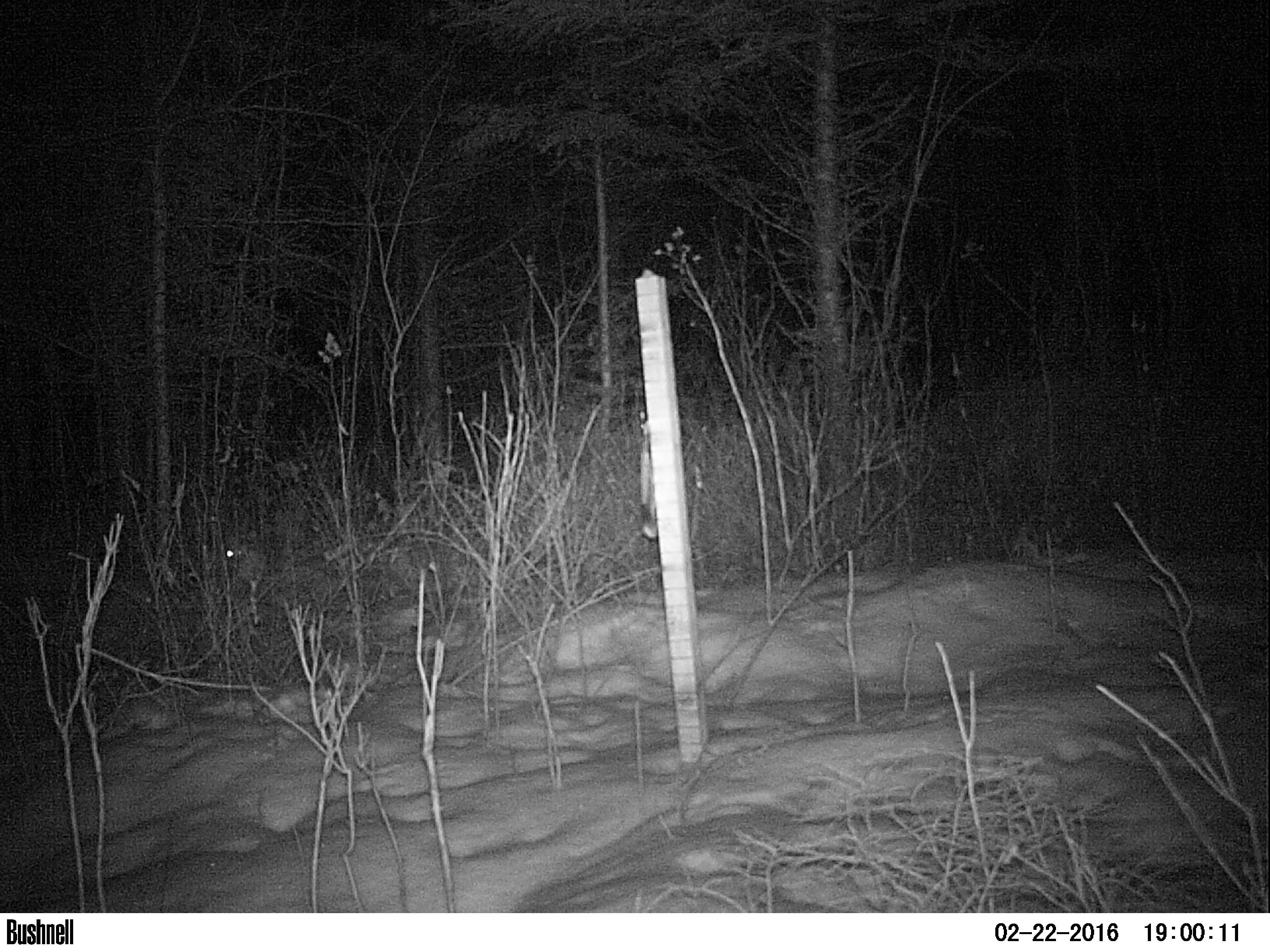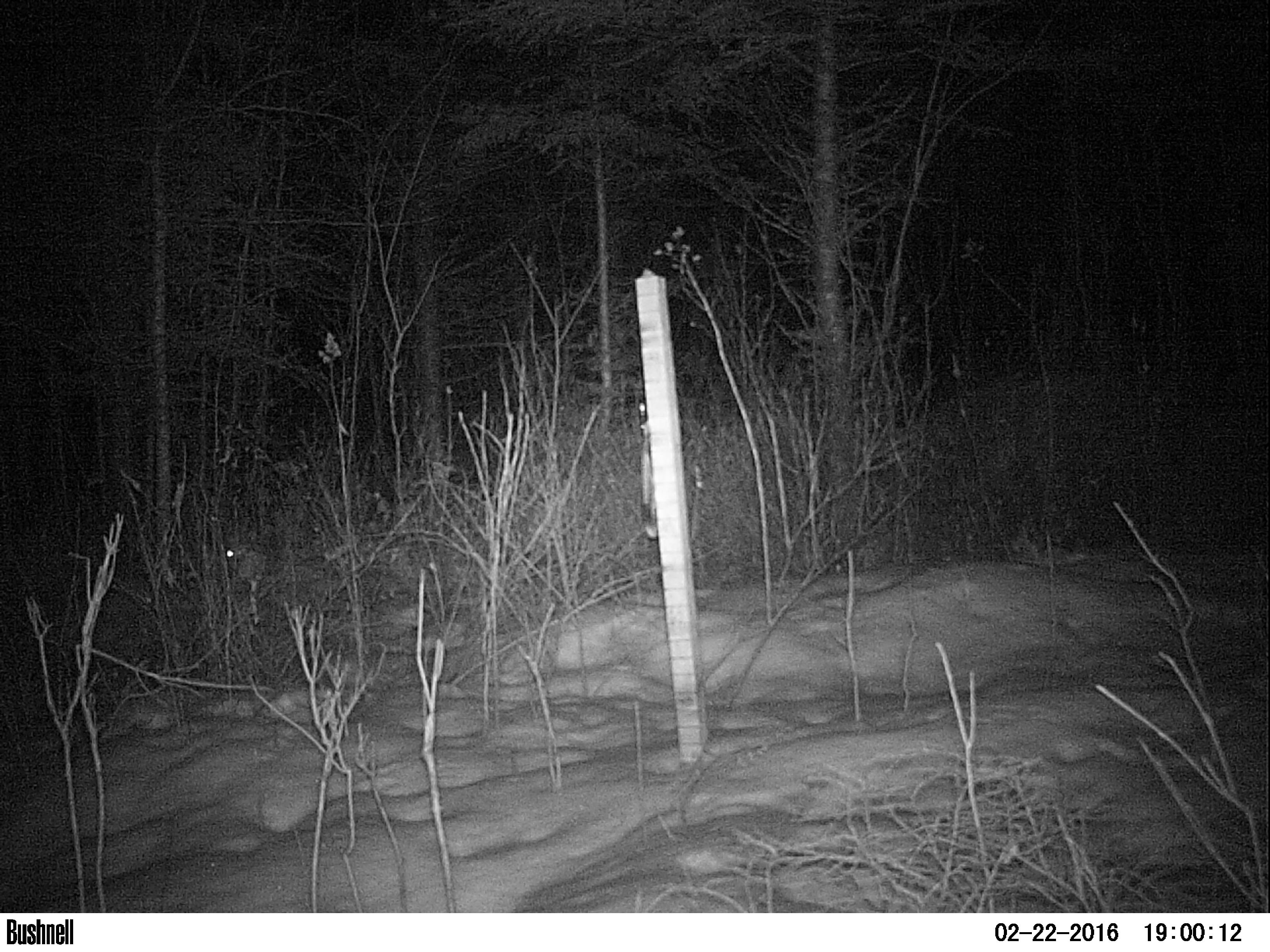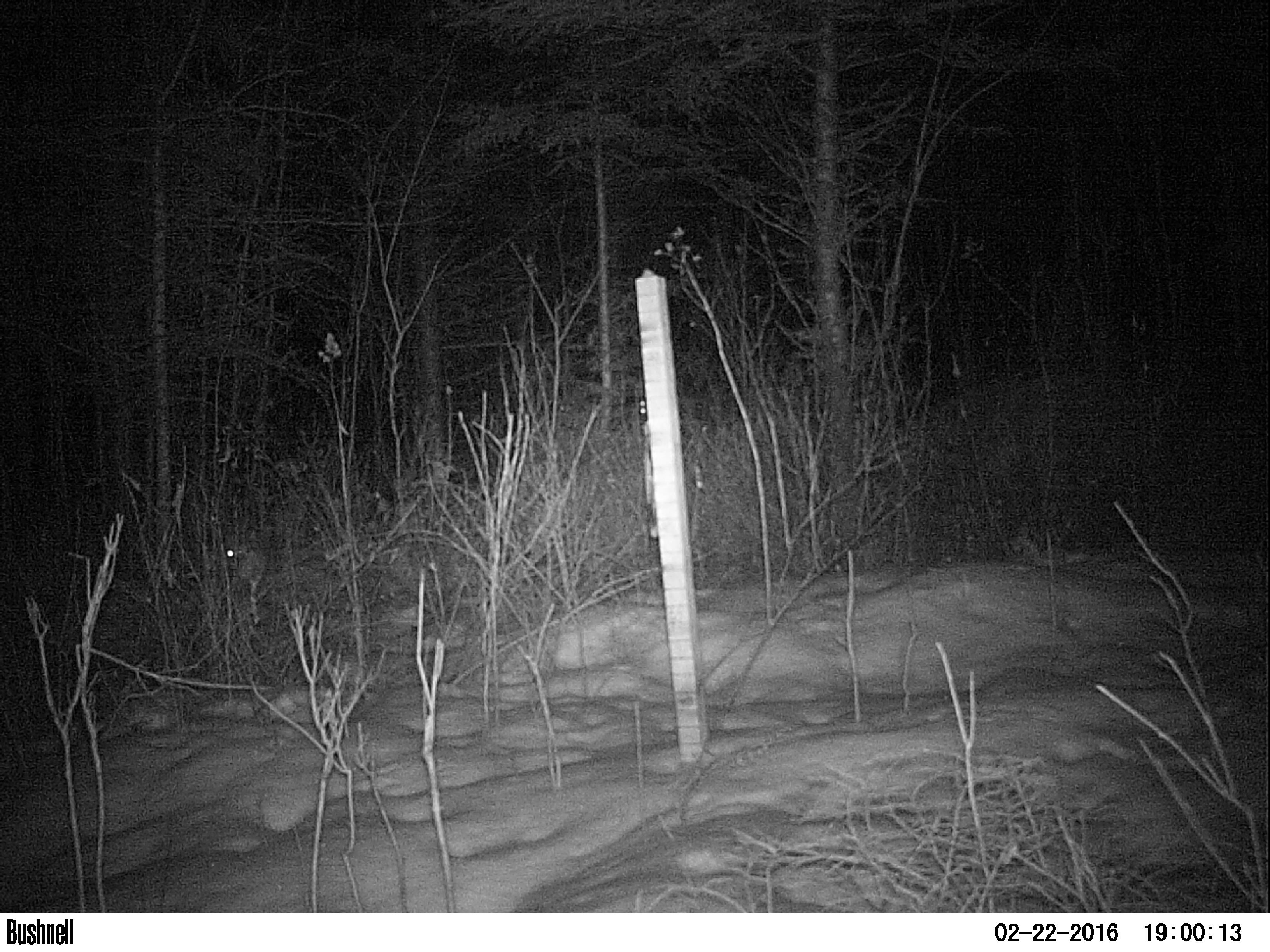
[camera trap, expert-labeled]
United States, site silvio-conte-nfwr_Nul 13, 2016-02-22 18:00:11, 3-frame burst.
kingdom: Animalia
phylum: Chordata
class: Mammalia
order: Lagomorpha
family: Leporidae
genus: Lepus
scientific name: Lepus americanus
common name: snowshoe hare